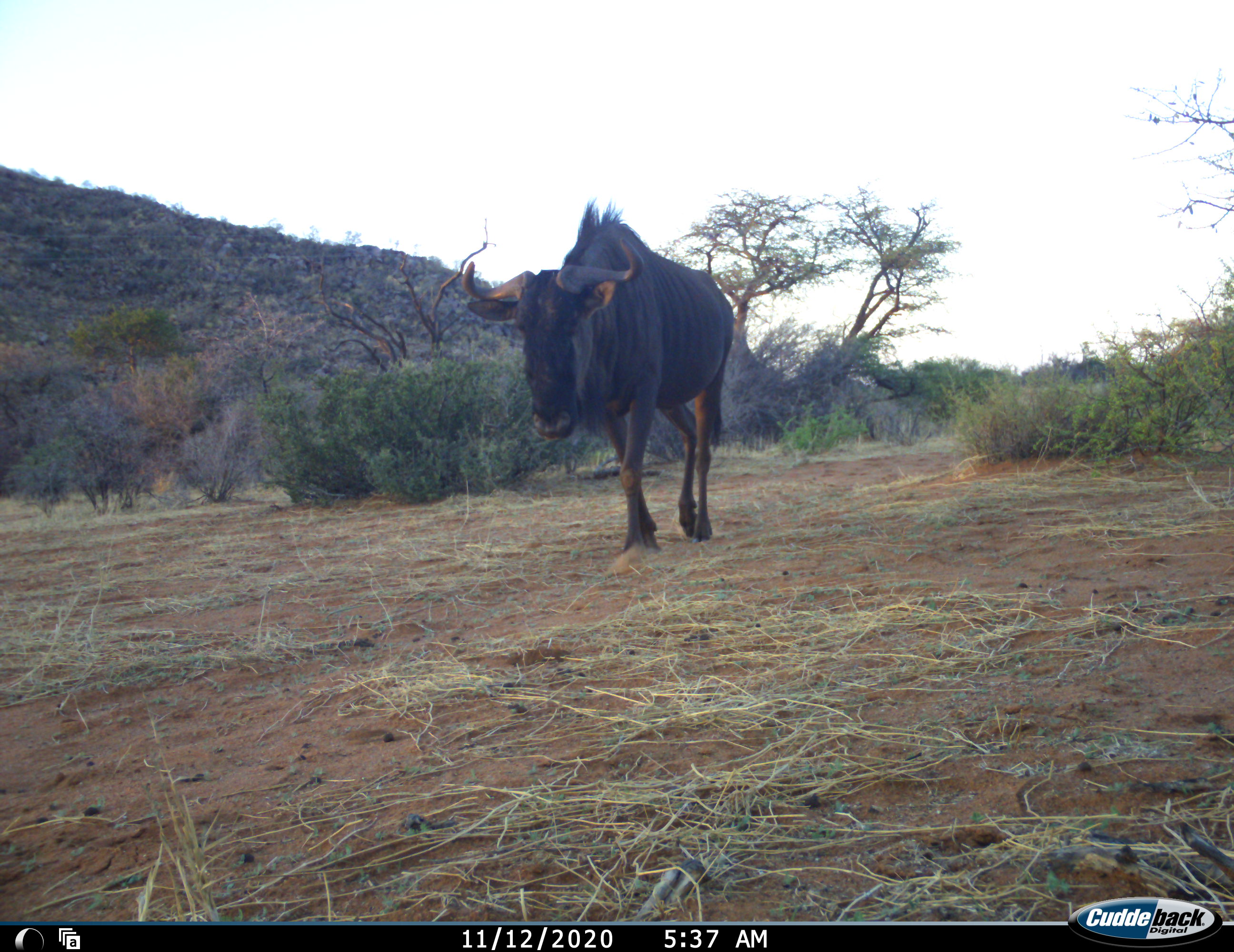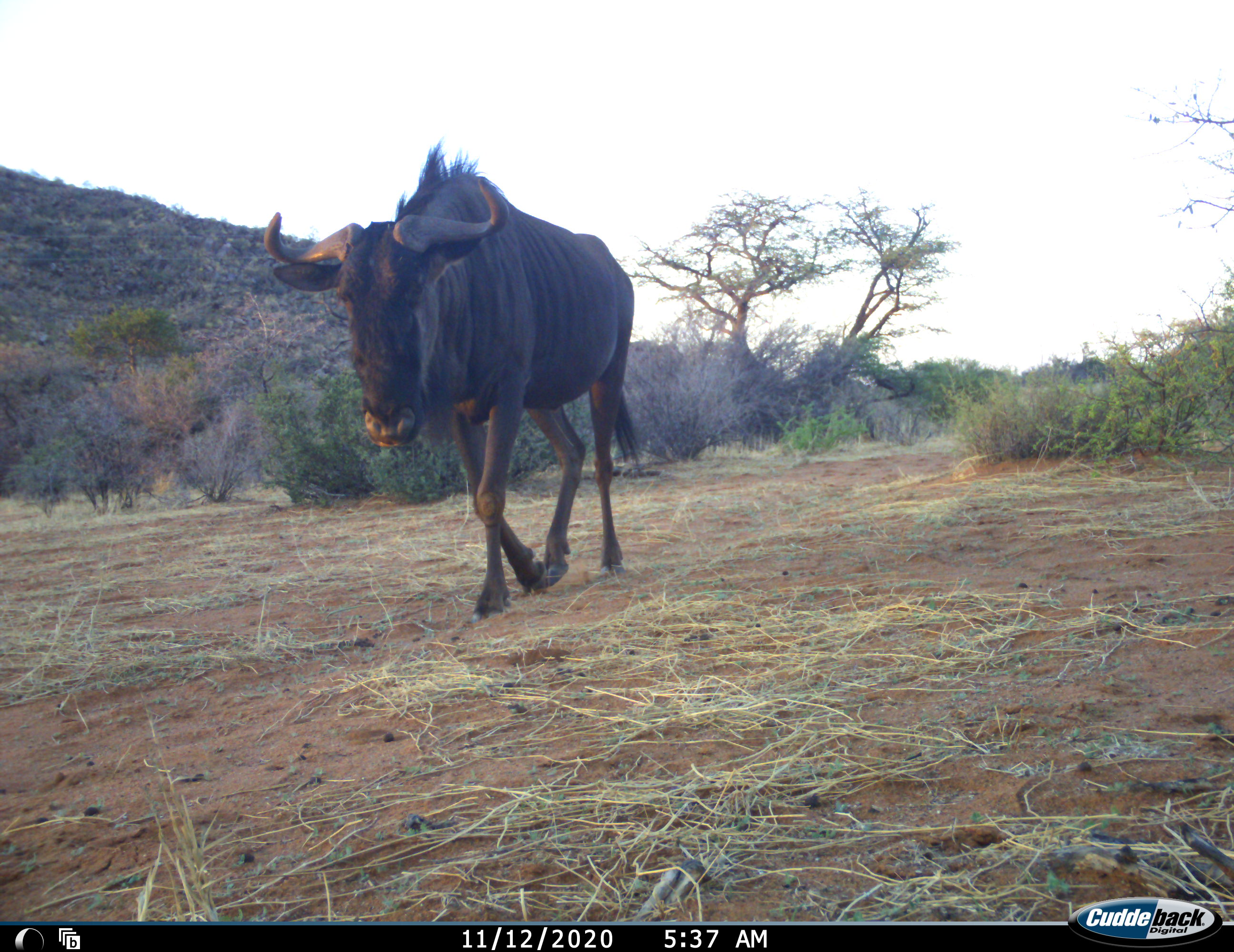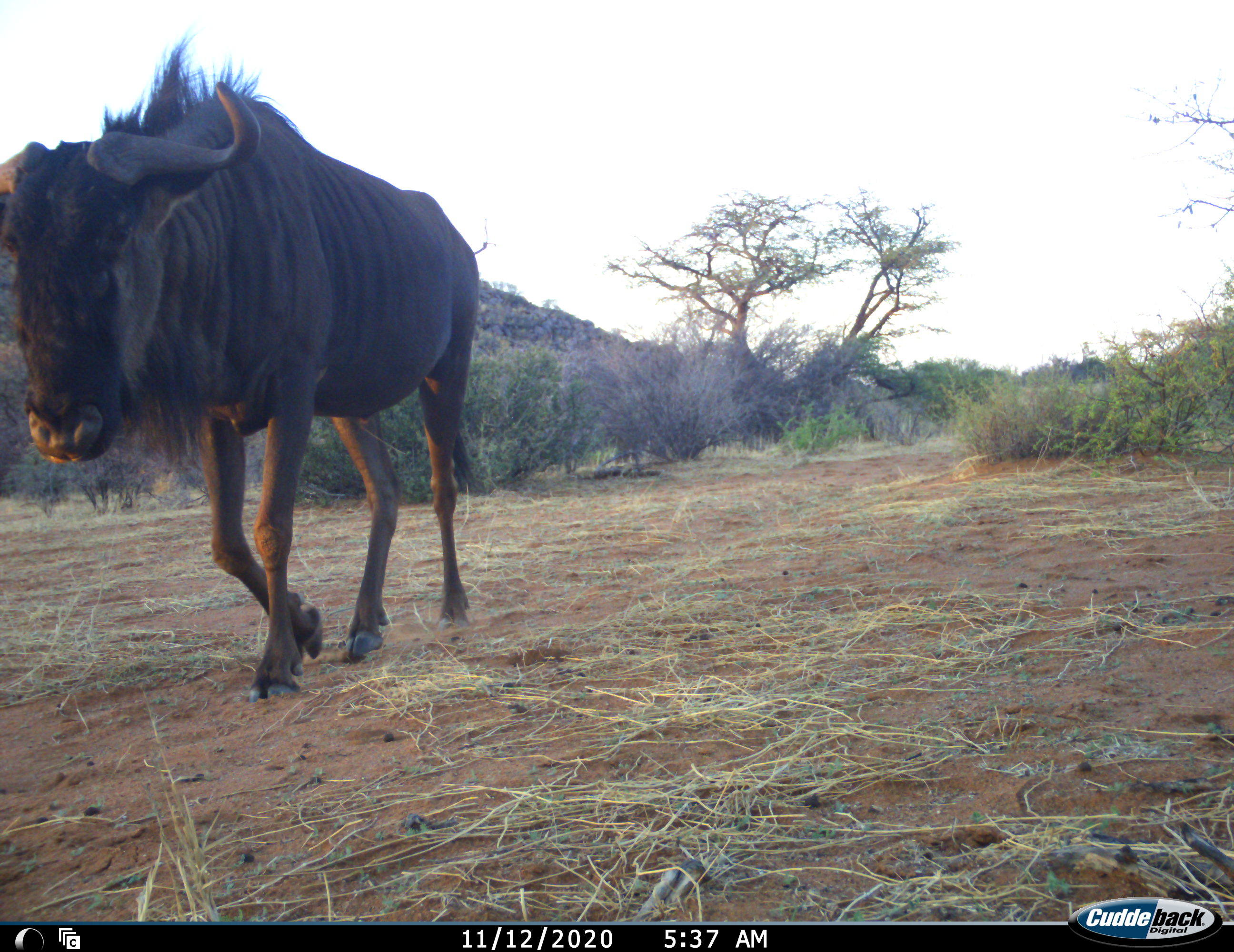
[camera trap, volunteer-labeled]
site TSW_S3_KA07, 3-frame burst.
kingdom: Animalia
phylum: Chordata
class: Mammalia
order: Artiodactyla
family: Bovidae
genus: Connochaetes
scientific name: Connochaetes taurinus taurinus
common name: blue wildebeest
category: wildebeestblue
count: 1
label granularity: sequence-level